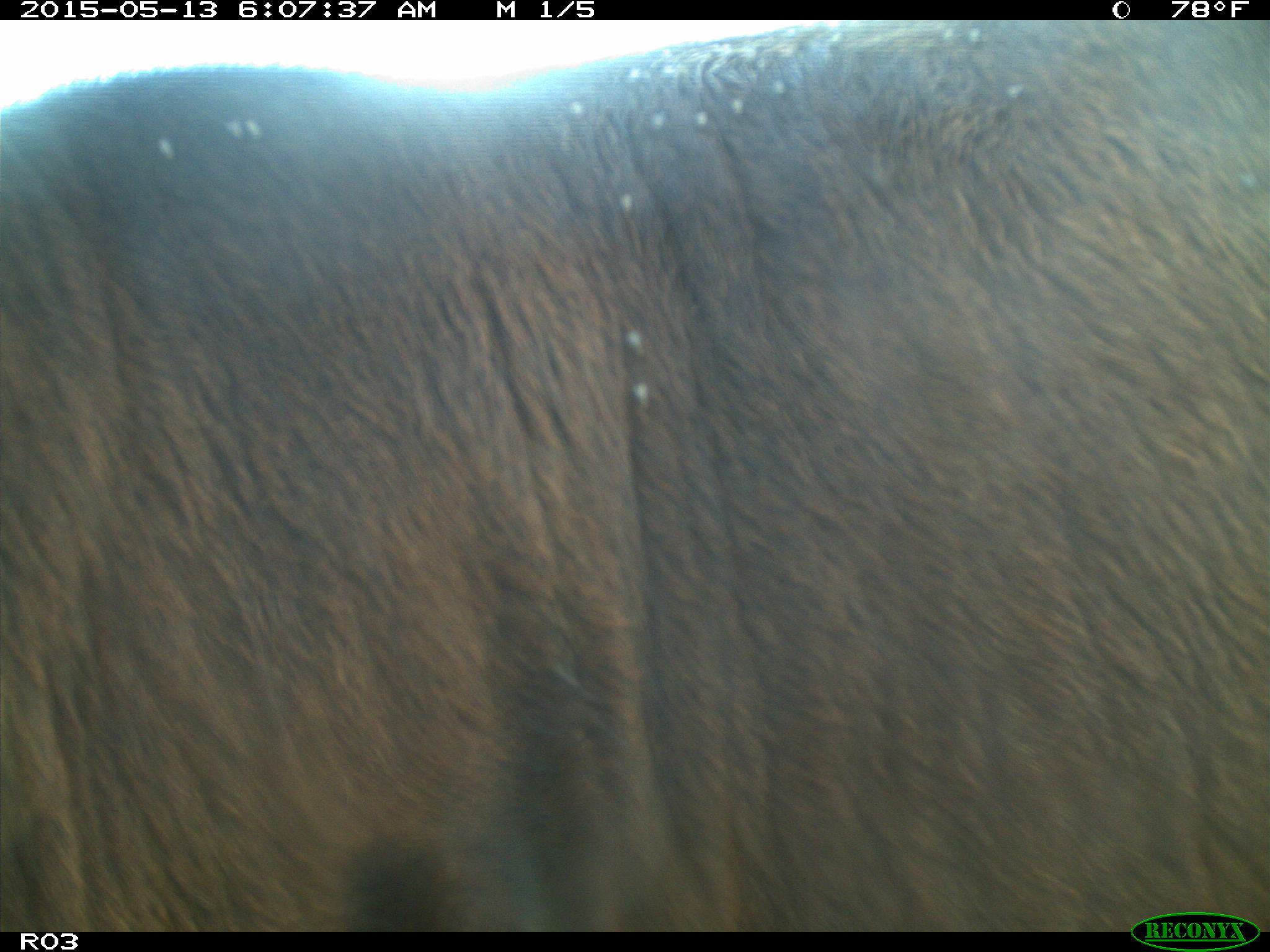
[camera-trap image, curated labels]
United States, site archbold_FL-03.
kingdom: Animalia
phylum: Chordata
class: Mammalia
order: Artiodactyla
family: Bovidae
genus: Bos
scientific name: Bos taurus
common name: domestic cow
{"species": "Bos taurus (domestic cow)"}